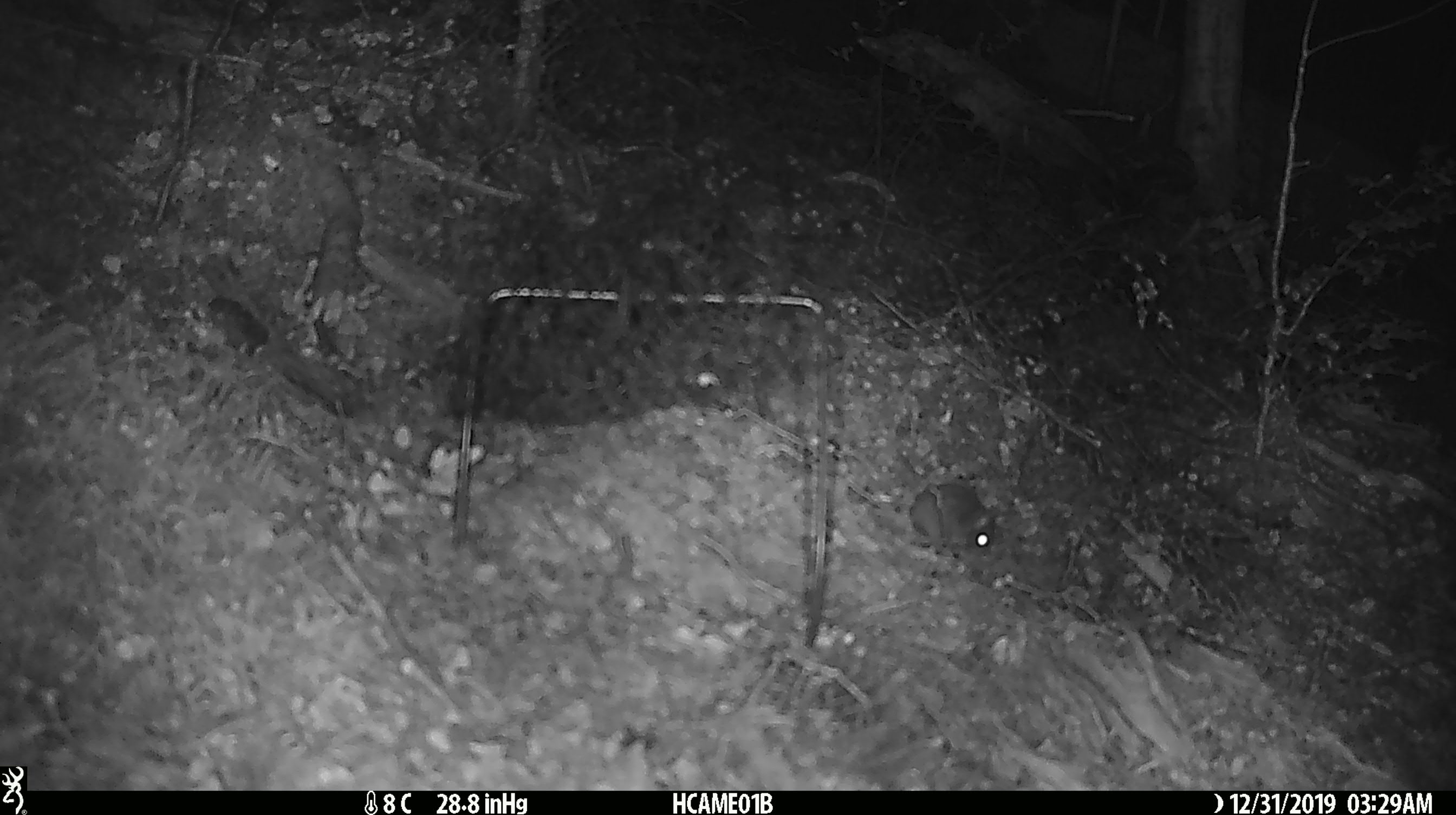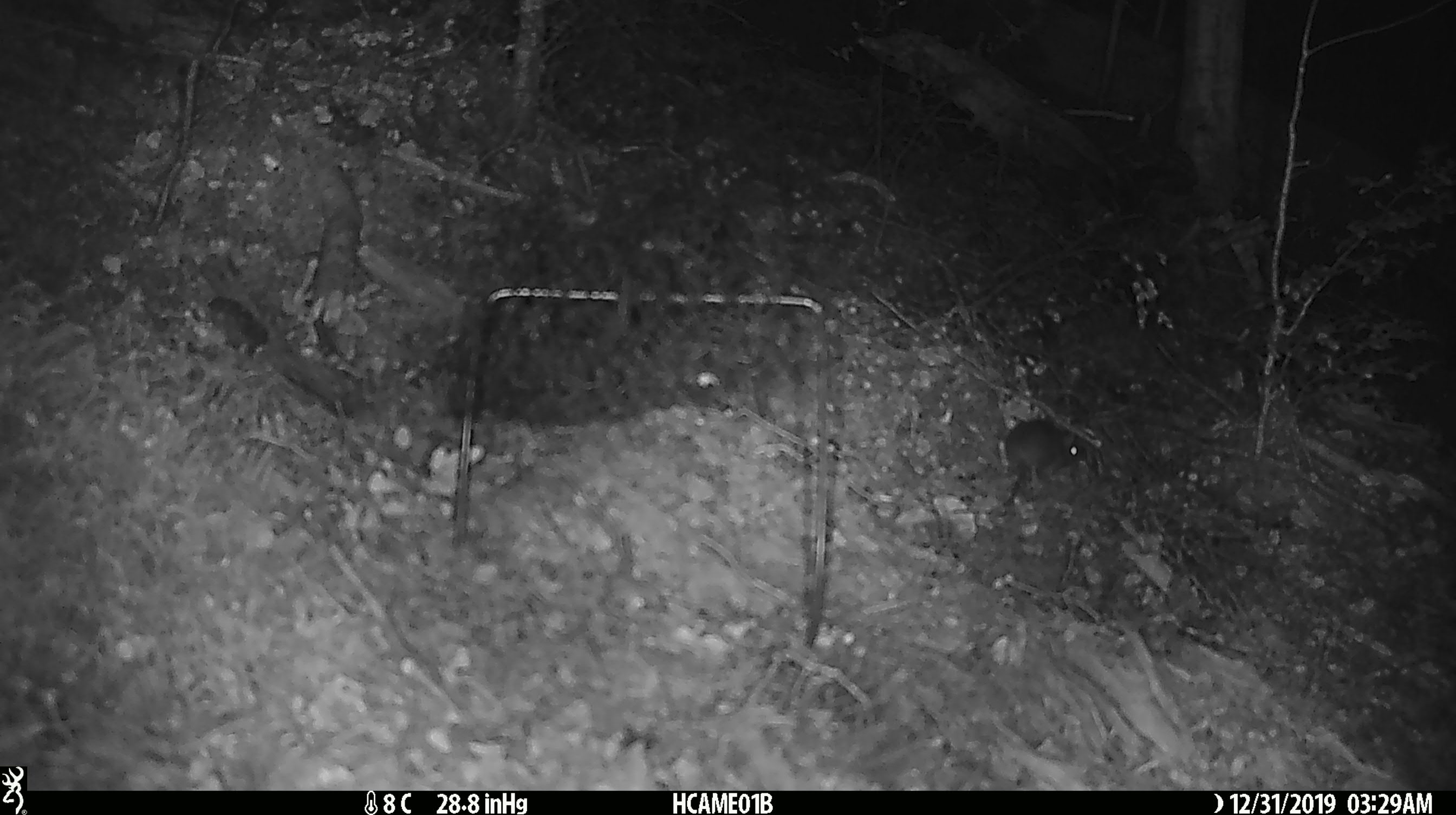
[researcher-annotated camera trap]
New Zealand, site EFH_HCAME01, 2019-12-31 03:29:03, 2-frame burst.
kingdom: Animalia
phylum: Chordata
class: Mammalia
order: Rodentia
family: Muridae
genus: Mus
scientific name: Mus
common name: mouse